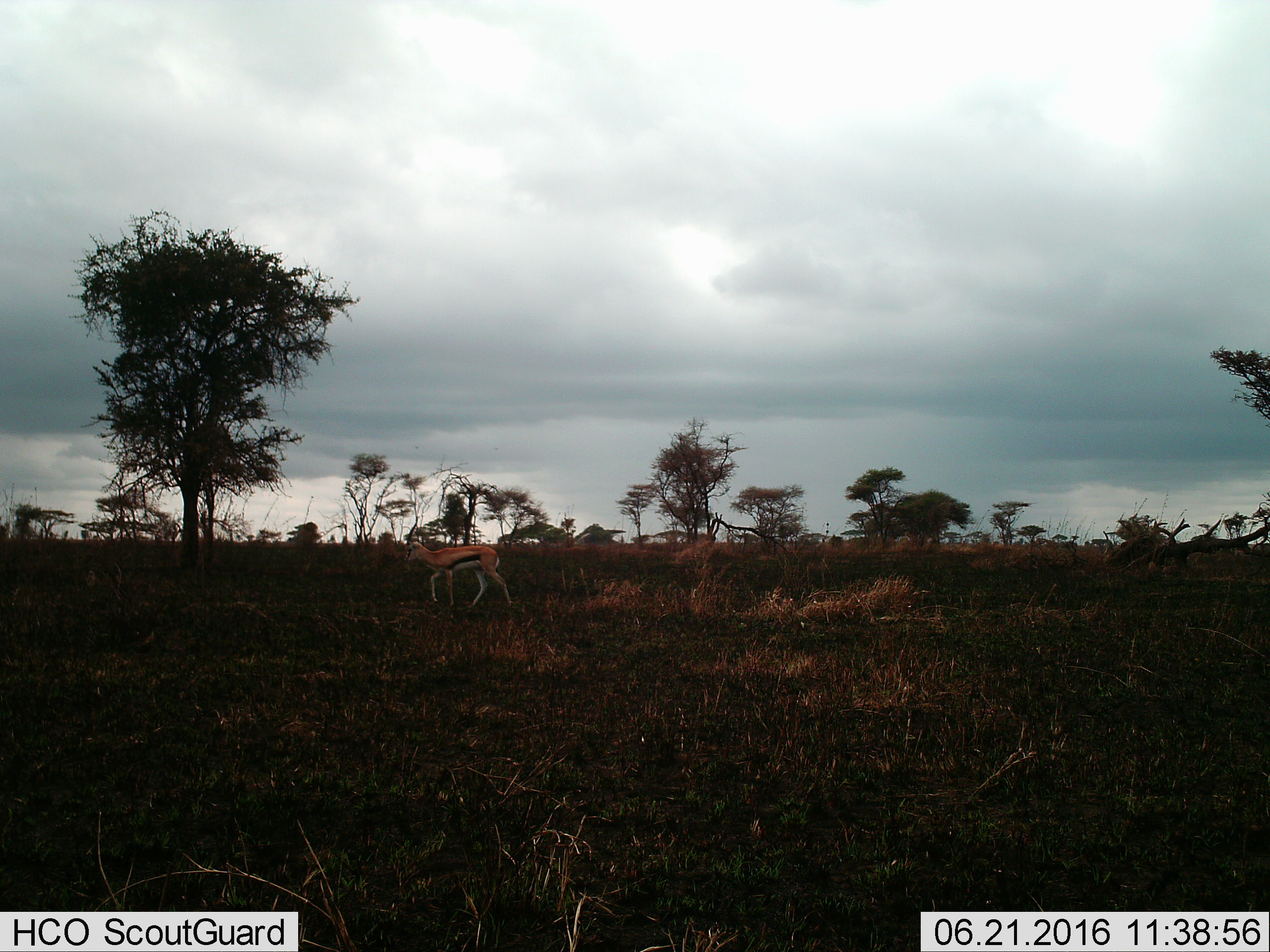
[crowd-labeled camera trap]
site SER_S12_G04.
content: unidentified animal